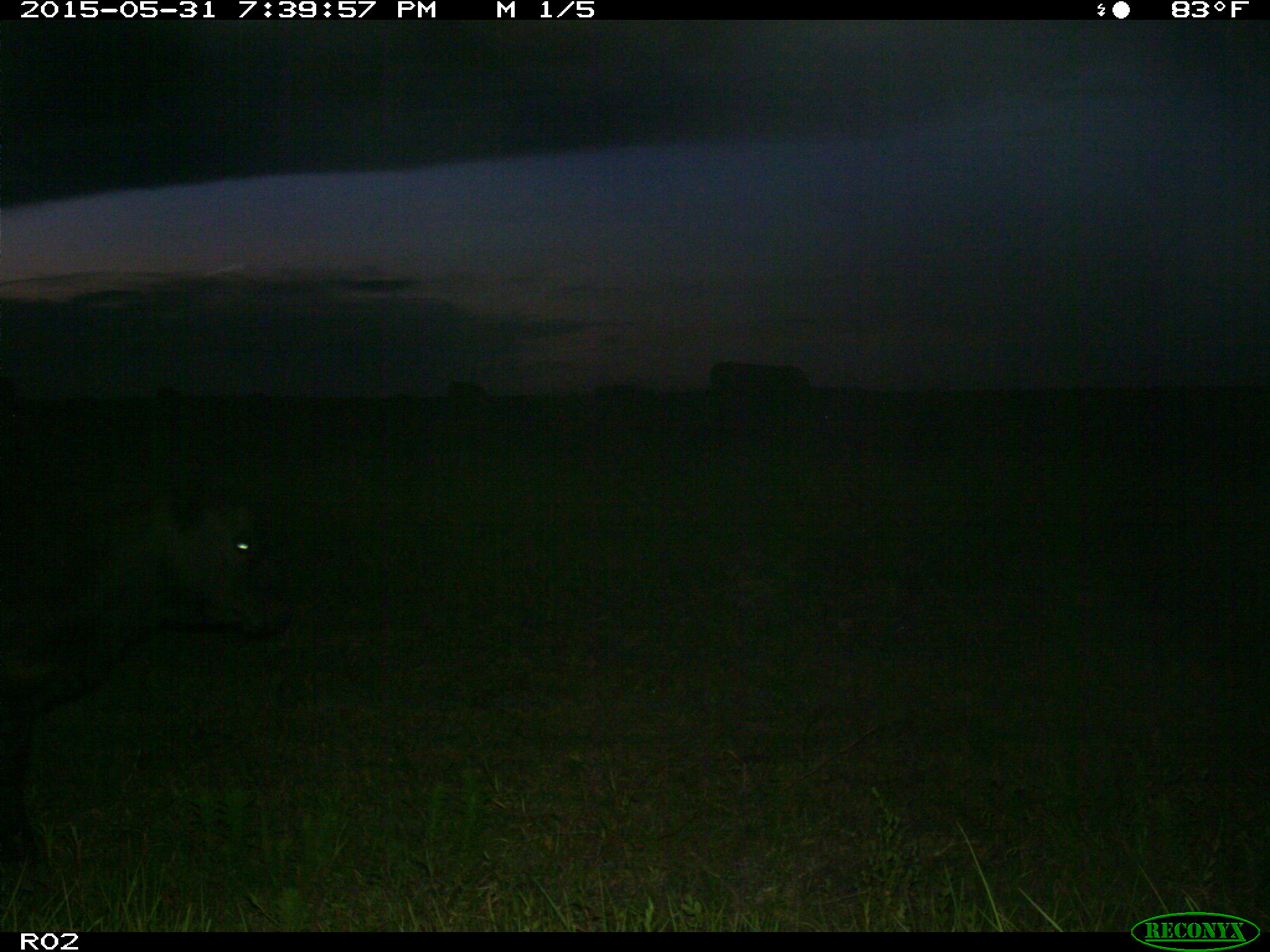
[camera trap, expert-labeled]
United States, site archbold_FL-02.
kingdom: Animalia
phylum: Chordata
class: Mammalia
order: Artiodactyla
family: Bovidae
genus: Bos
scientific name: Bos taurus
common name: domestic cow